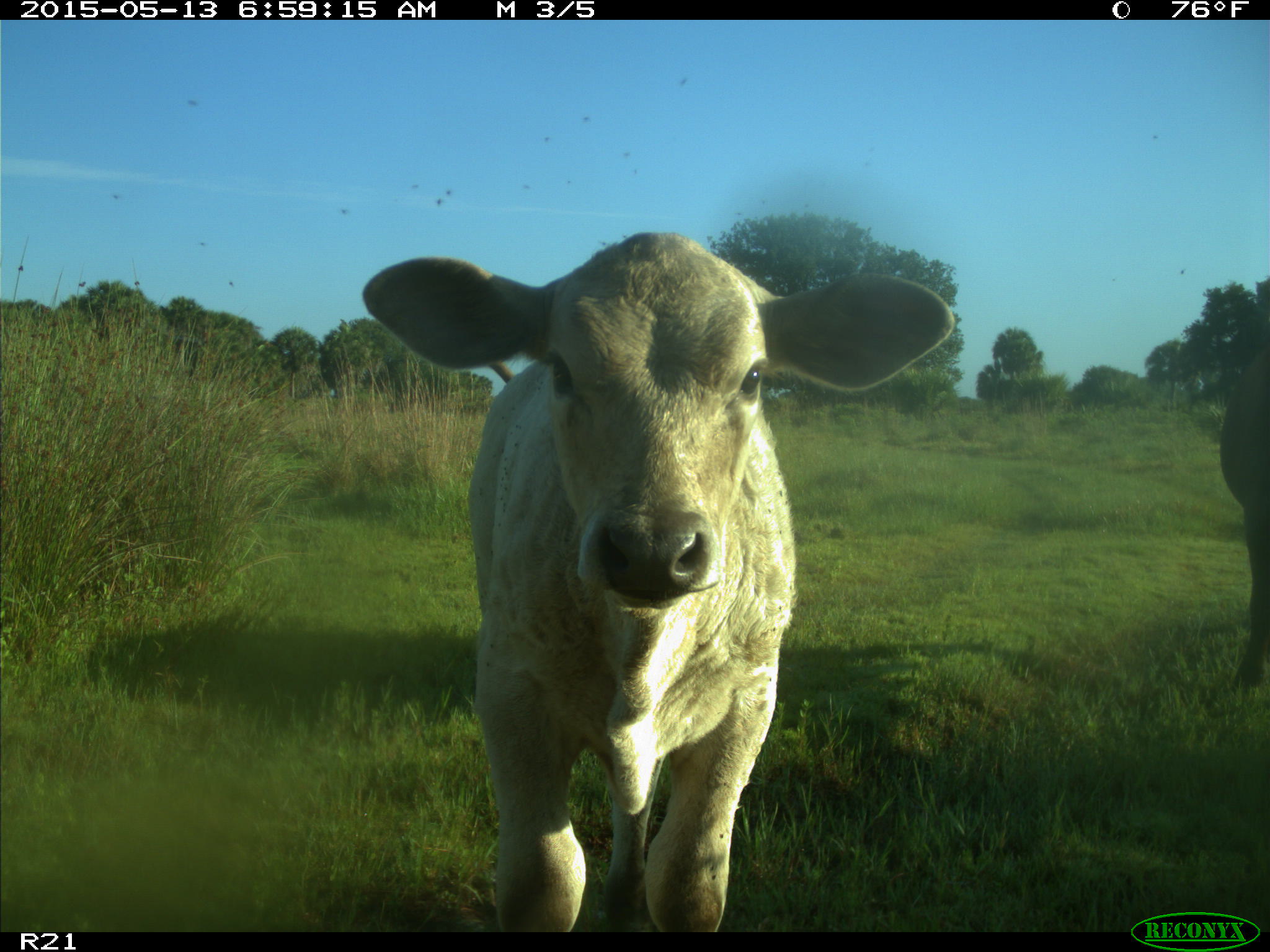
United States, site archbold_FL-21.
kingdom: Animalia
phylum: Chordata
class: Mammalia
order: Artiodactyla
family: Bovidae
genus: Bos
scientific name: Bos taurus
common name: domestic cow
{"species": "Bos taurus (domestic cow)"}